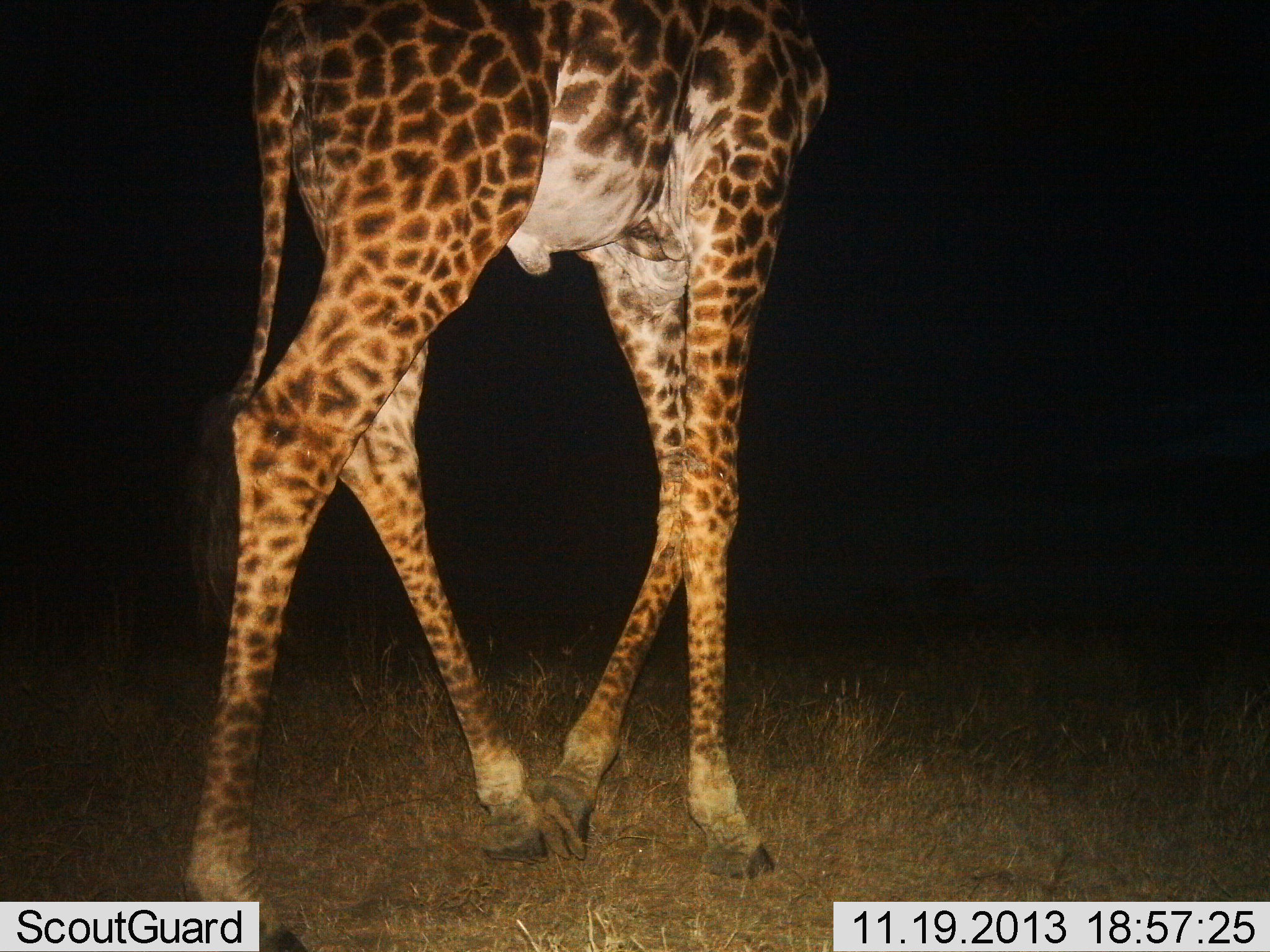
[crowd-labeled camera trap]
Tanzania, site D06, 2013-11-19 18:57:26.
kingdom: Animalia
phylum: Chordata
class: Mammalia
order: Artiodactyla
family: Giraffidae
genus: Giraffa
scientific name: Giraffa camelopardalis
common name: giraffe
Giraffe (Giraffa camelopardalis), count 1. Behavior (volunteer vote fractions): standing 20%, resting 0%, moving 80%, interacting 0%. Young present (vote fraction): 0%. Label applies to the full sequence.